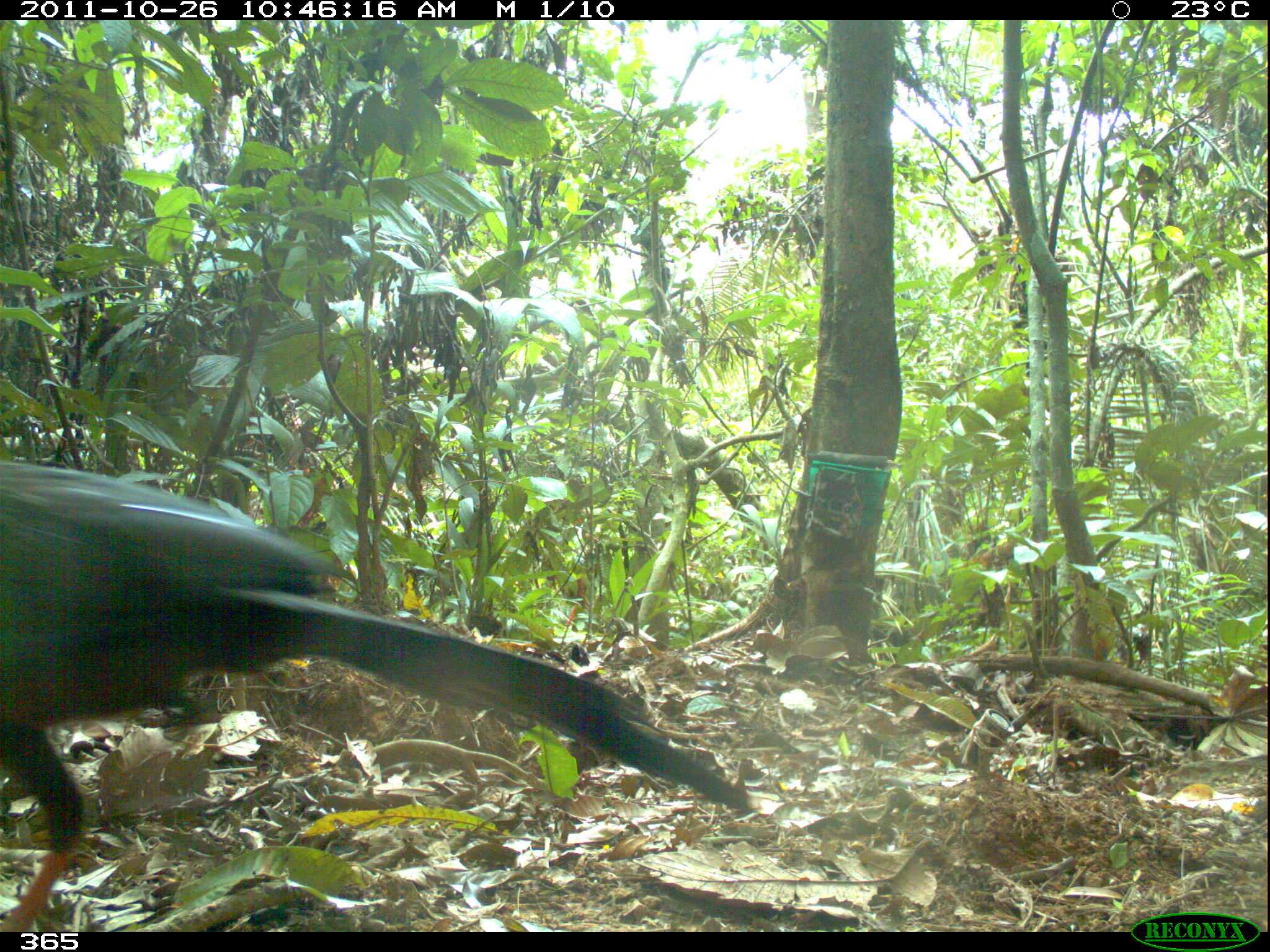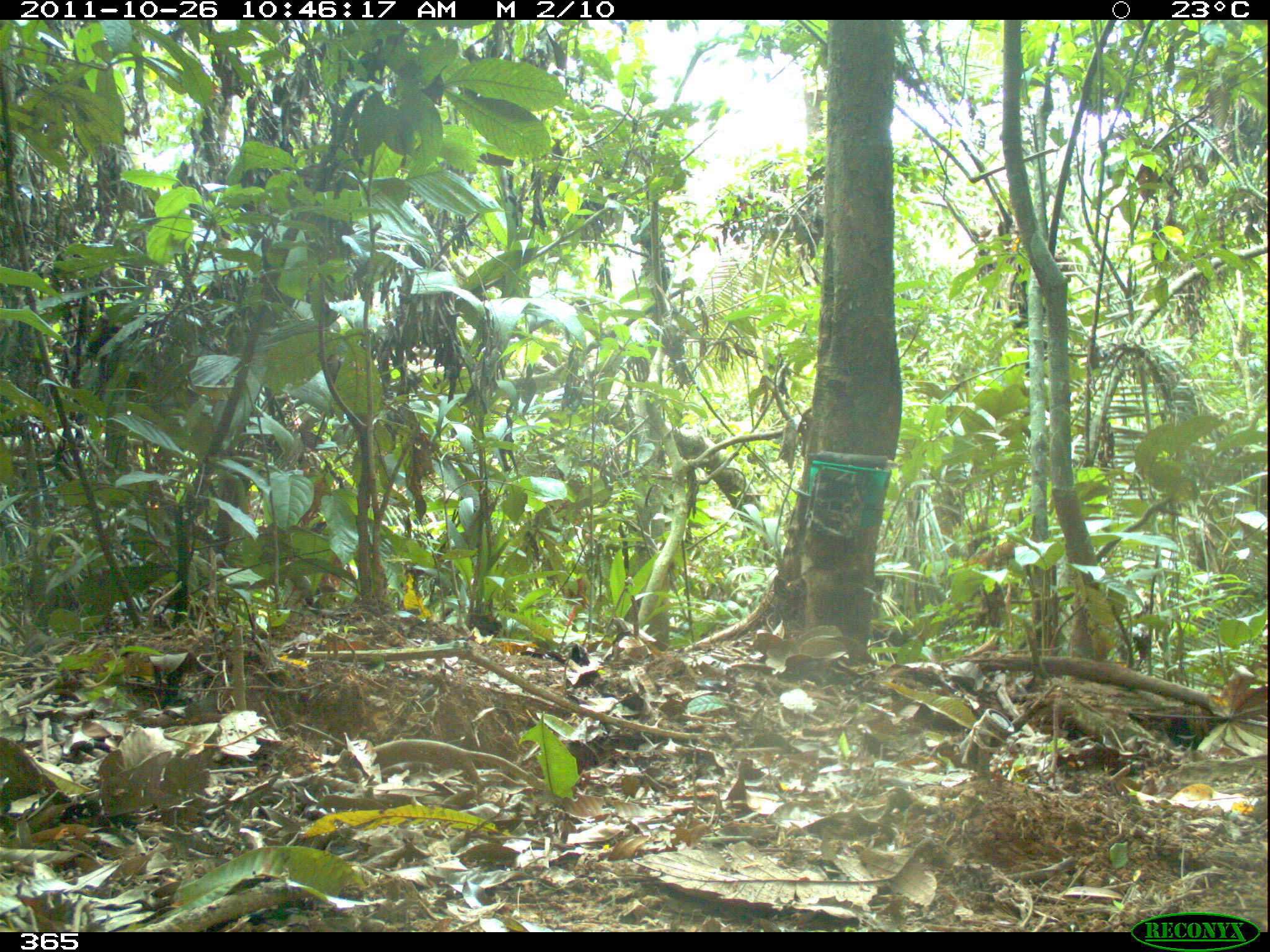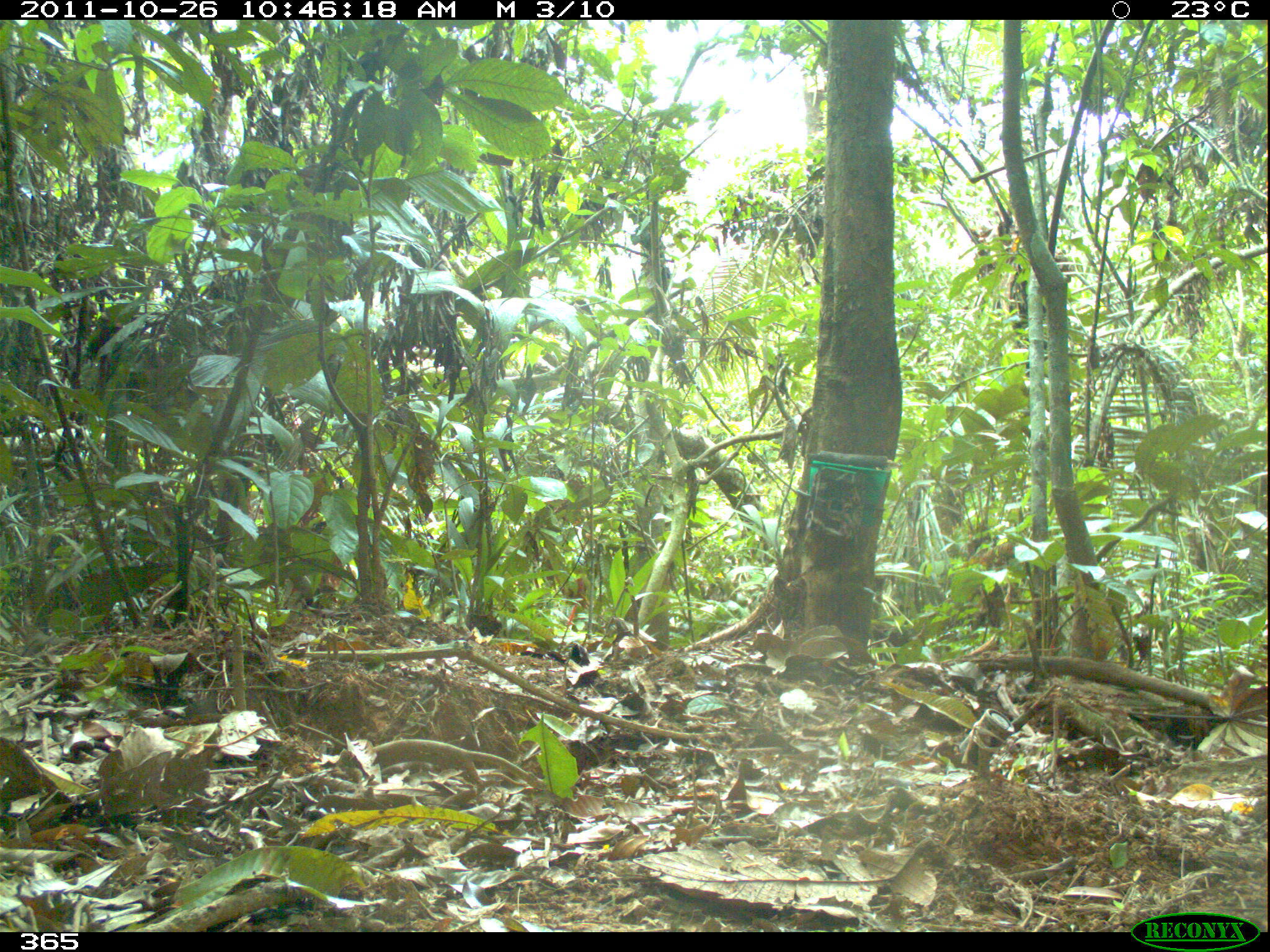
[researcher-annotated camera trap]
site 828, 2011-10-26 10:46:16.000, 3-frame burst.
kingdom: Animalia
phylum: Chordata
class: Aves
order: Galliformes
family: Cracidae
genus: Mitu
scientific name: Mitu tuberosum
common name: razor-billed curassow